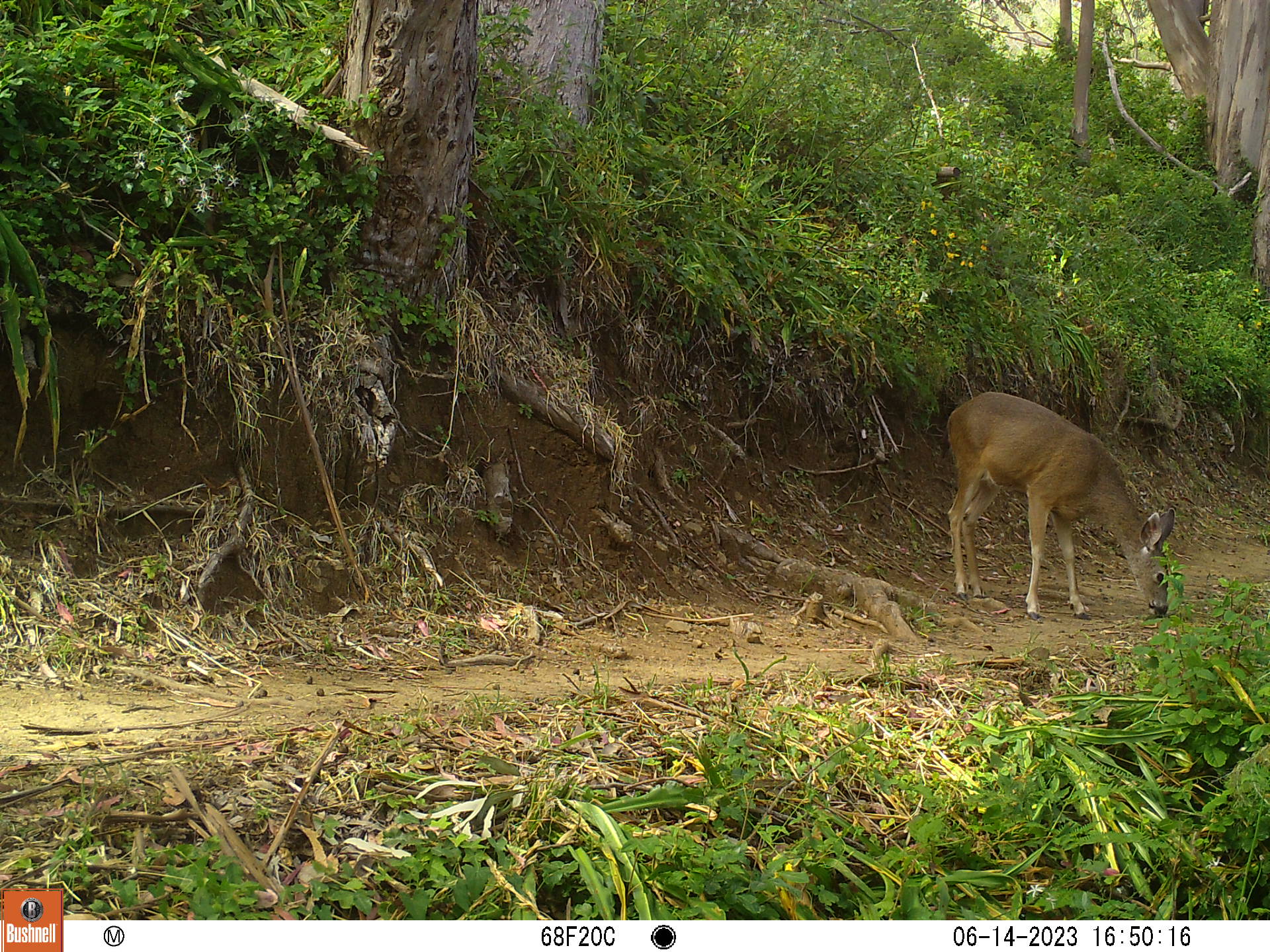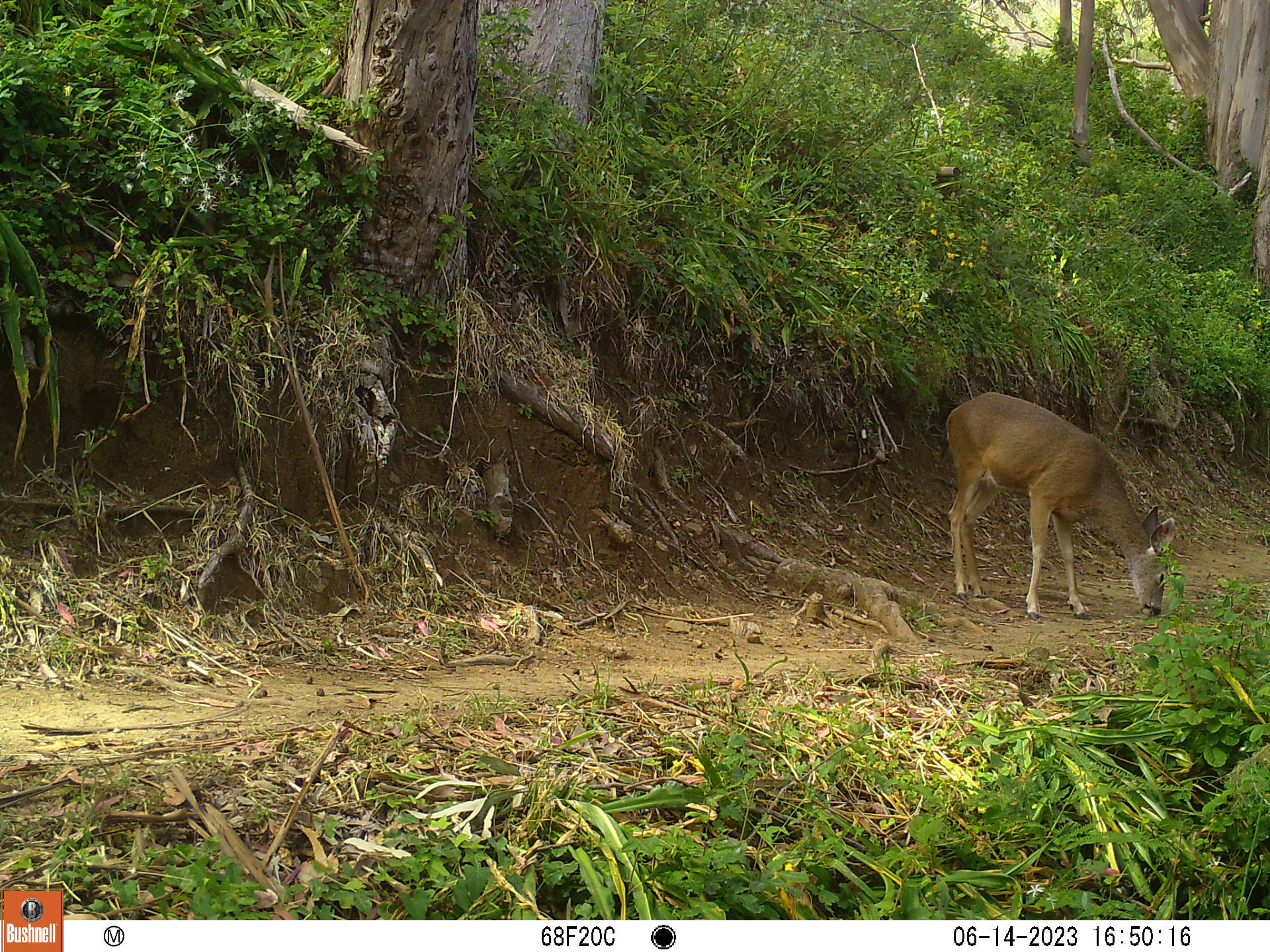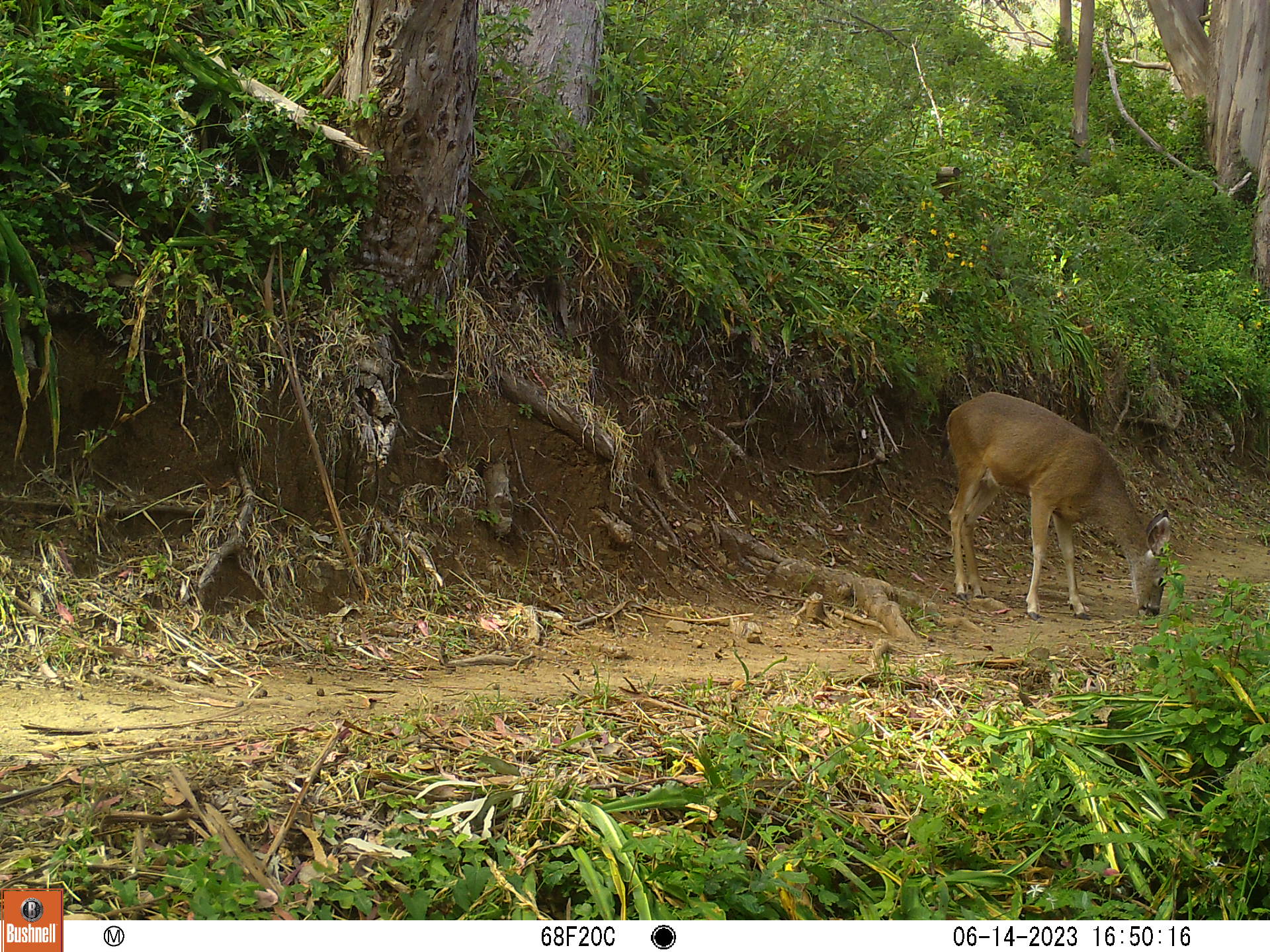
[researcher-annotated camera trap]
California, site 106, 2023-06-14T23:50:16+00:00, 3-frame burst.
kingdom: Animalia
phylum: Chordata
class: Mammalia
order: Artiodactyla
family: Cervidae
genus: Odocoileus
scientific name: Odocoileus hemionus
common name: mule deer